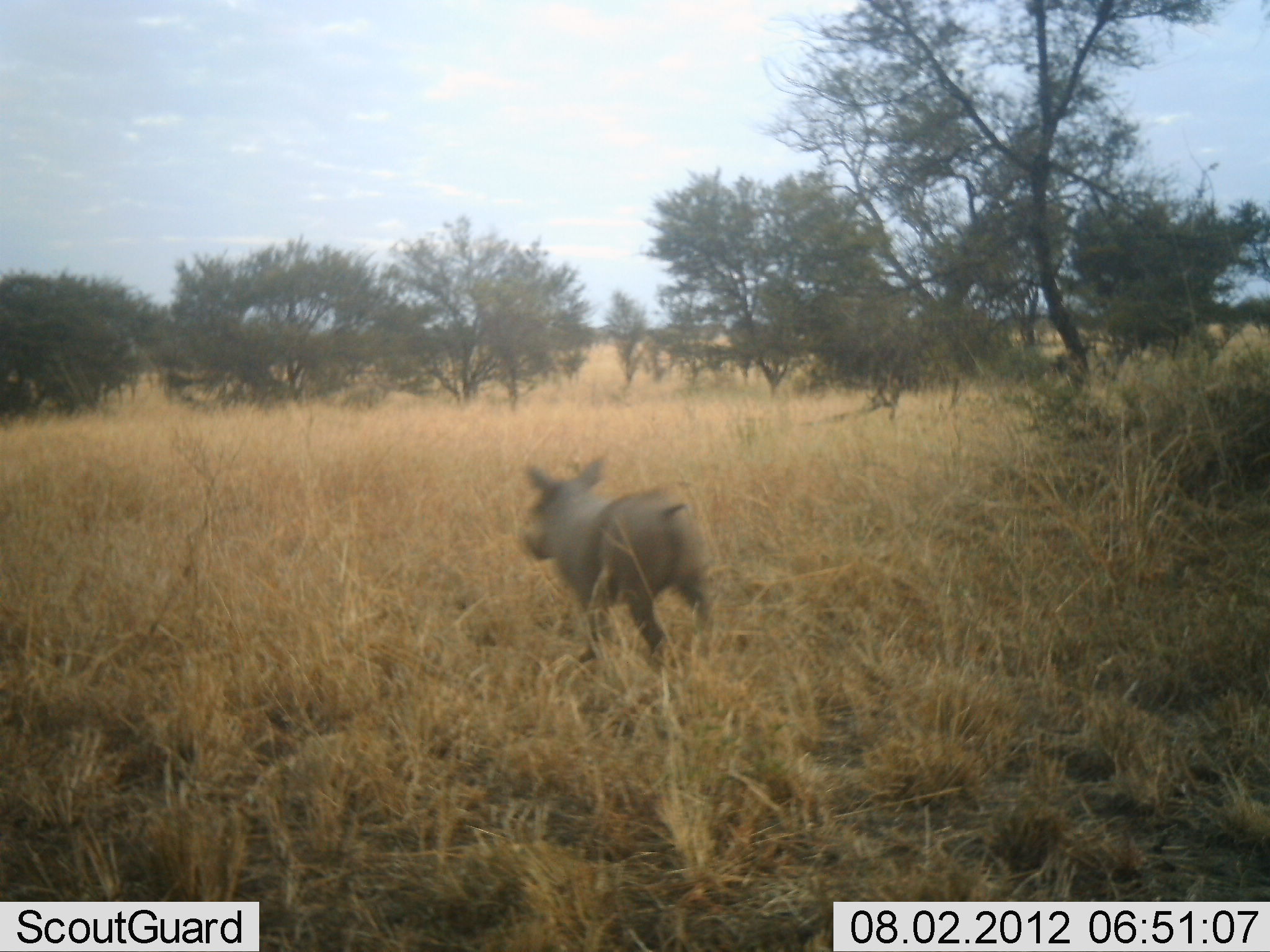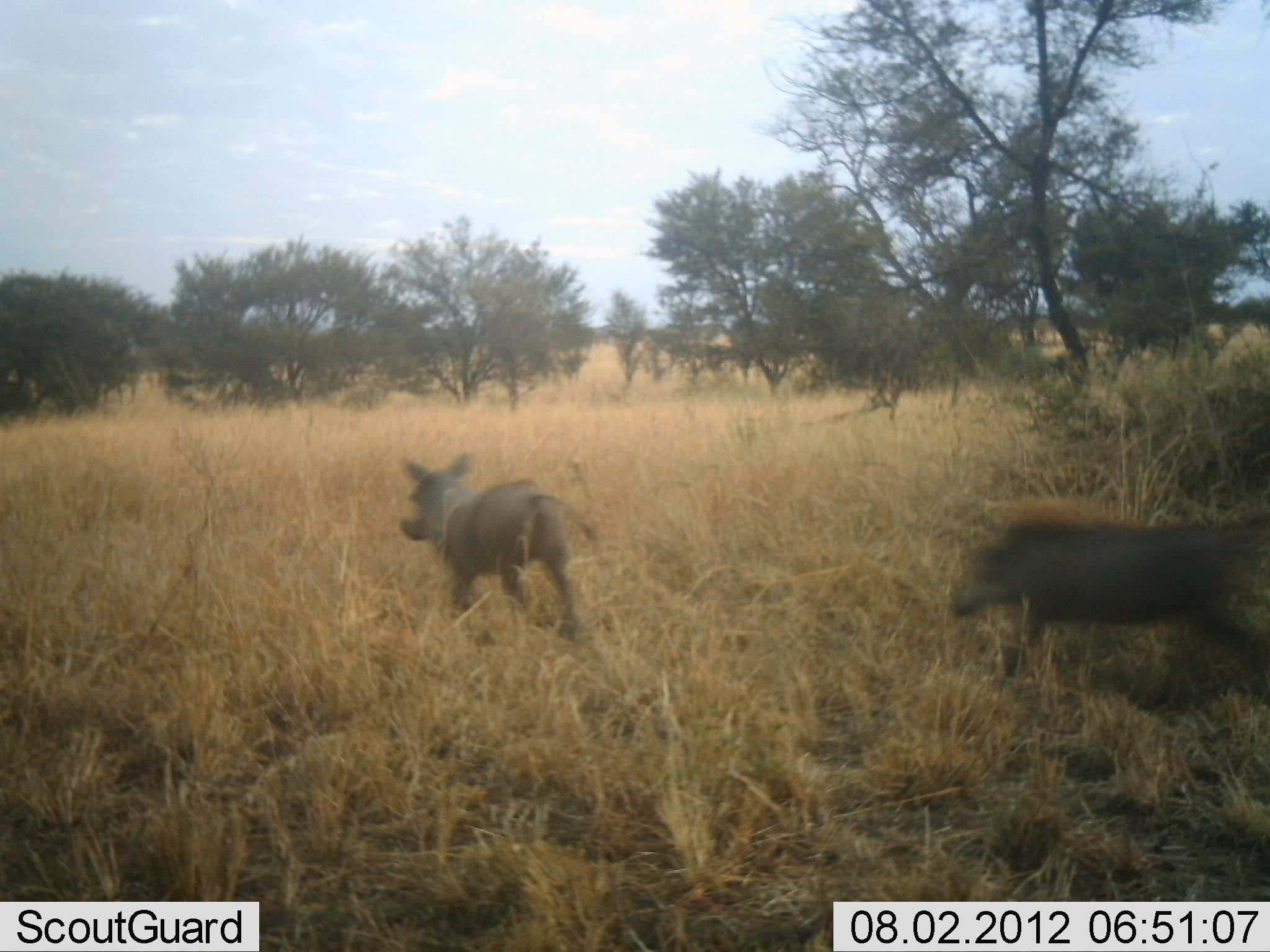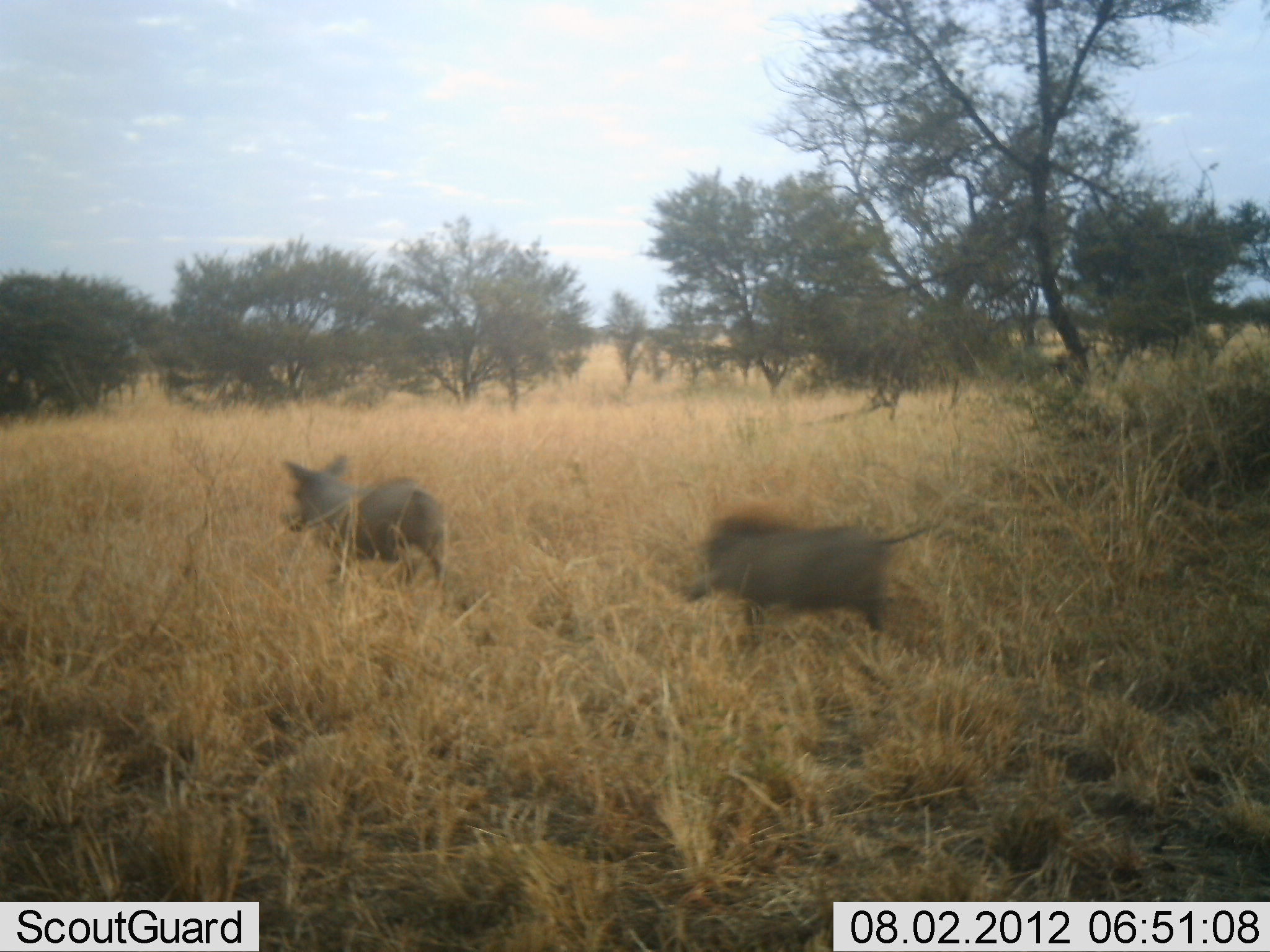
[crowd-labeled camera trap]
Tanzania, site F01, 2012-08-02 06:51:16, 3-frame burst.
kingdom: Animalia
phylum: Chordata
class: Mammalia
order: Artiodactyla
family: Suidae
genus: Phacochoerus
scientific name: Phacochoerus africanus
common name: warthog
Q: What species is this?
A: Warthog (Phacochoerus africanus).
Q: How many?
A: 2.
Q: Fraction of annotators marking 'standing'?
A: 0%.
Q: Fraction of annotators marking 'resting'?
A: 0%.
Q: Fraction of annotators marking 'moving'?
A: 100%.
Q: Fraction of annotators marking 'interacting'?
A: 20%.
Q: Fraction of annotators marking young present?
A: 0%.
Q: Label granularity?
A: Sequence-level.